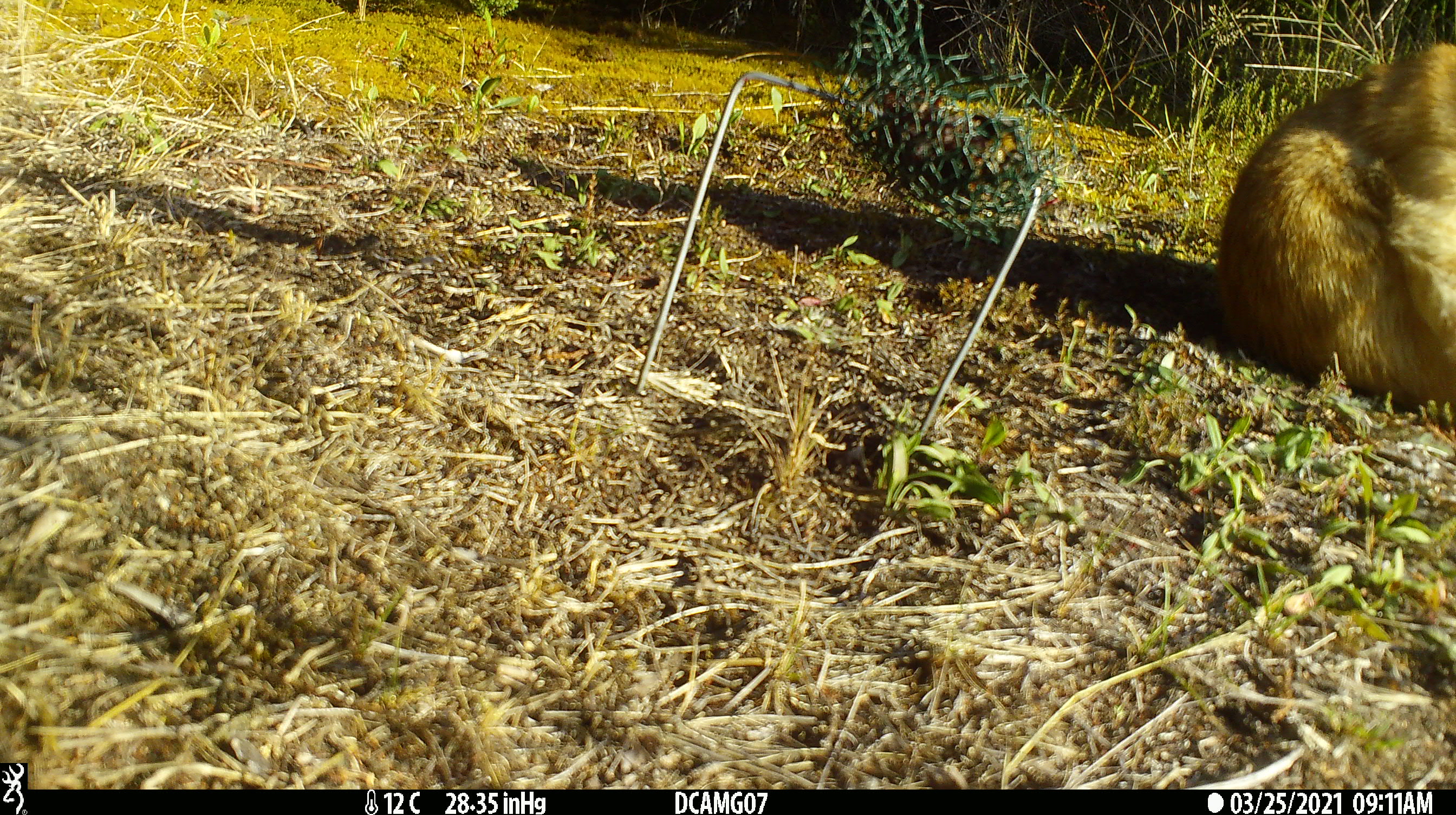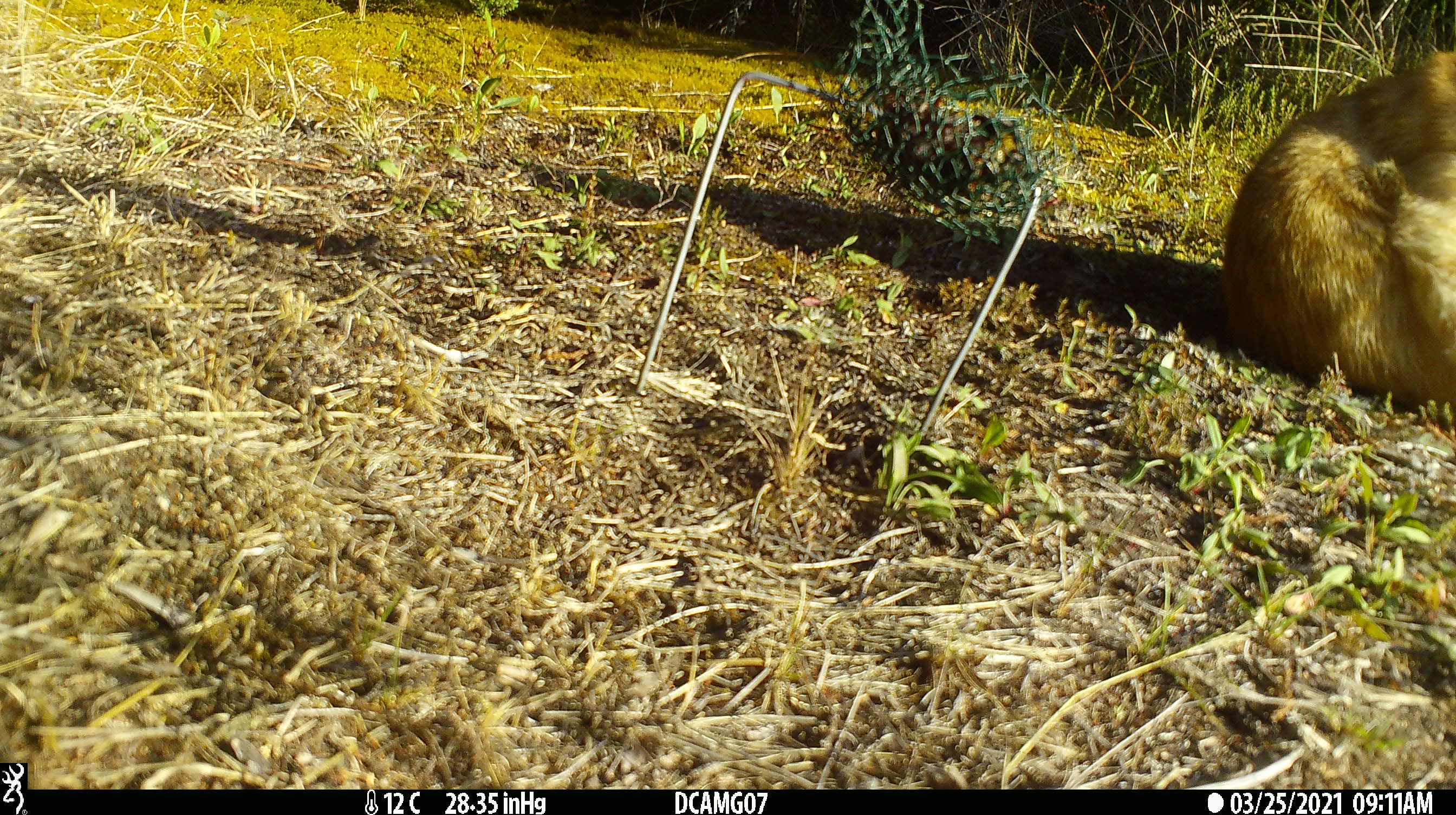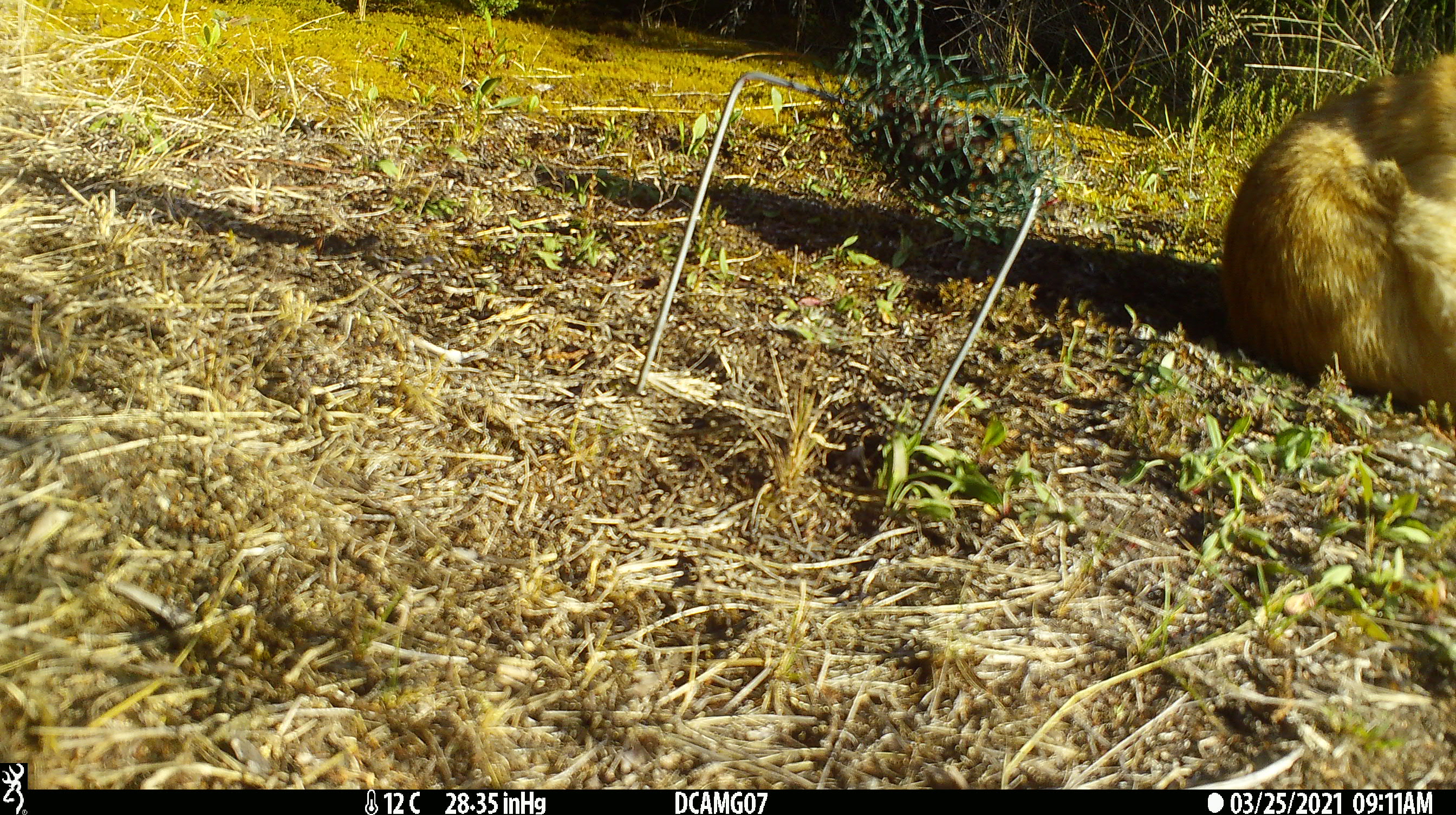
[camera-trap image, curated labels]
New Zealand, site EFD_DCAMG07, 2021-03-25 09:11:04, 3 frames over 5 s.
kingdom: Animalia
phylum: Chordata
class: Mammalia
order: Carnivora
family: Felidae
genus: Felis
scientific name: Felis catus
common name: domestic cat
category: cat